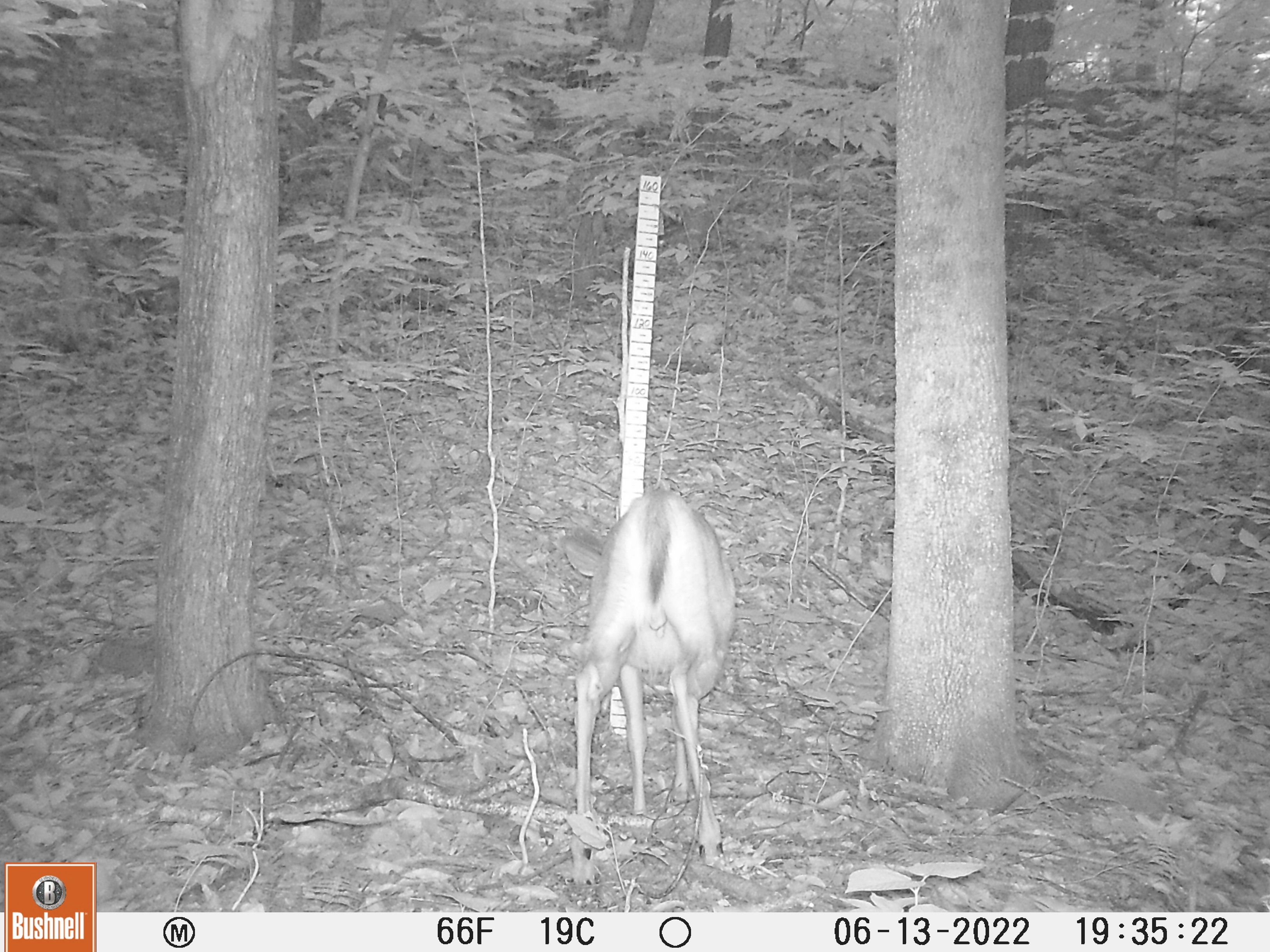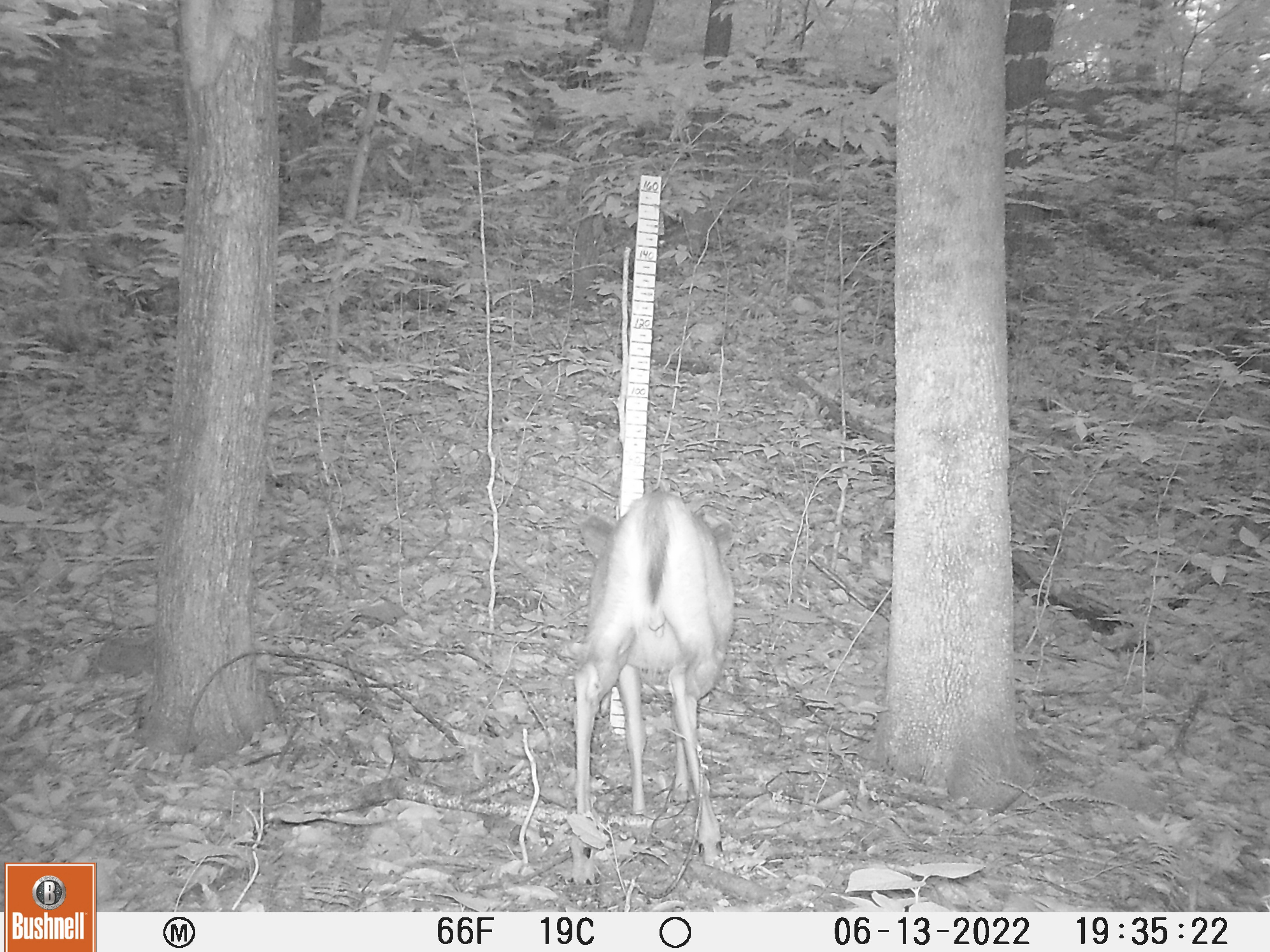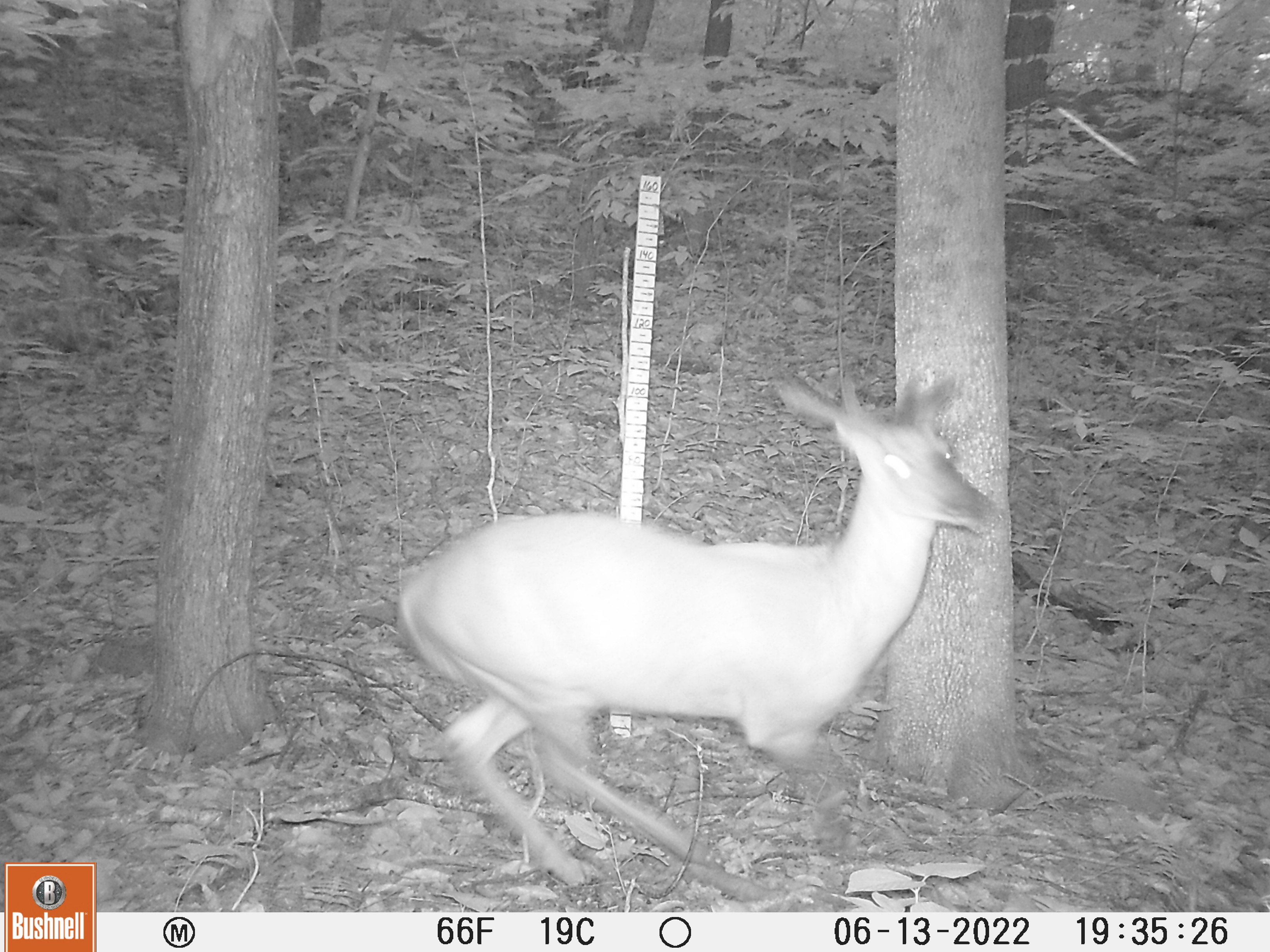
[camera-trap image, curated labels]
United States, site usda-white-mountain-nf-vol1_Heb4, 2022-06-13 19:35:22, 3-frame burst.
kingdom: Animalia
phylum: Chordata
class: Mammalia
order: Artiodactyla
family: Cervidae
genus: Odocoileus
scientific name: Odocoileus virginianus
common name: white-tailed deer